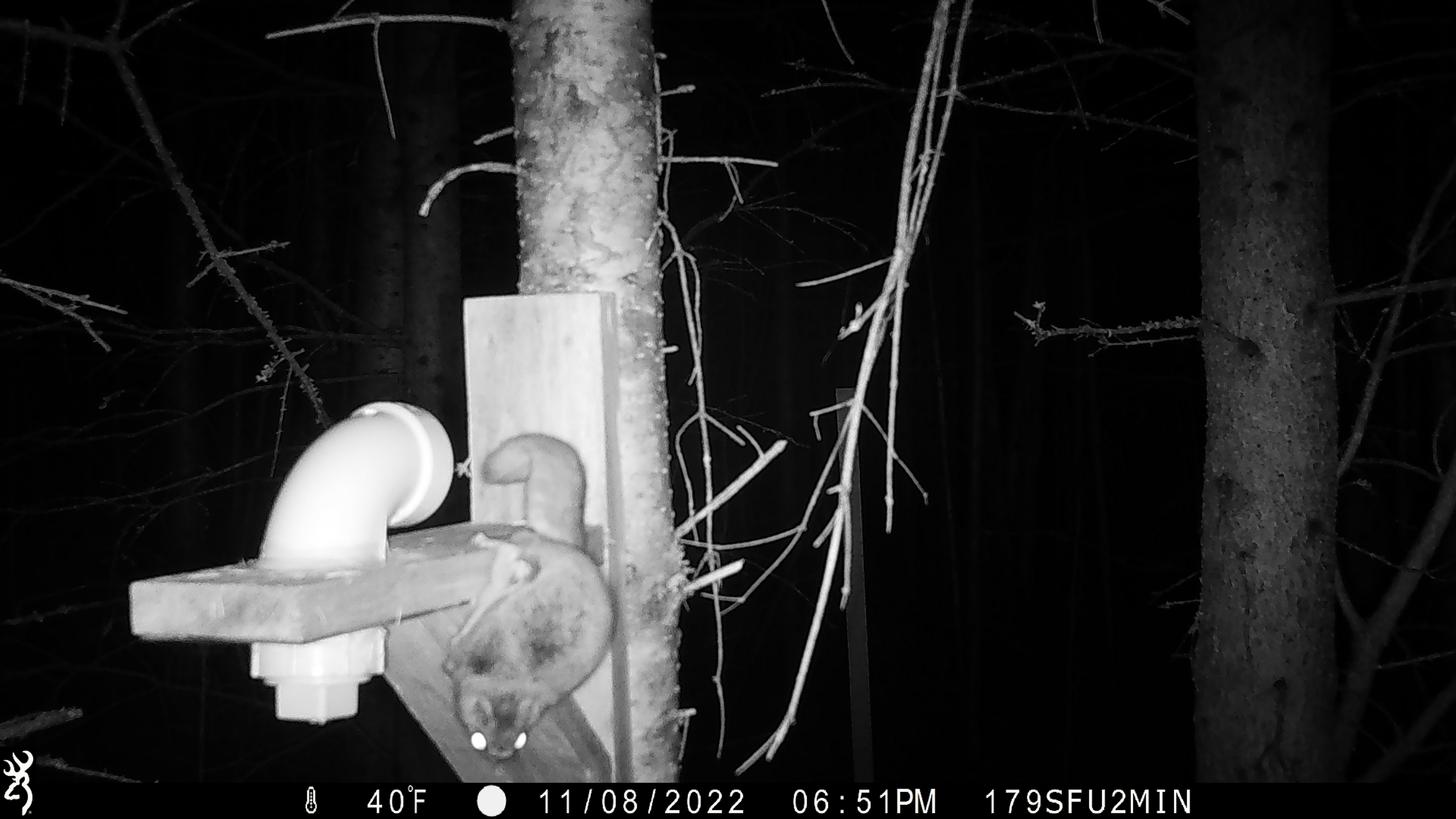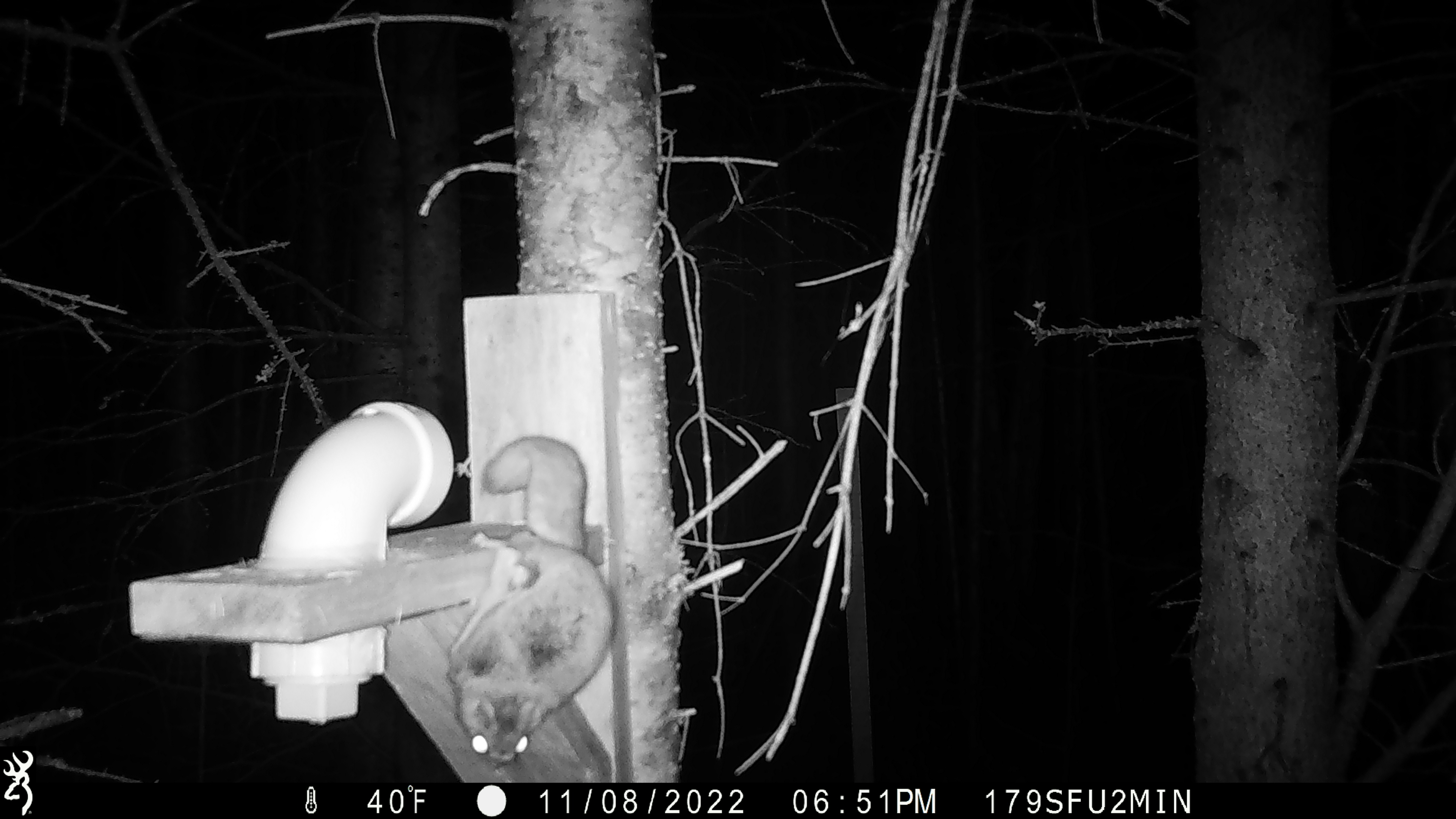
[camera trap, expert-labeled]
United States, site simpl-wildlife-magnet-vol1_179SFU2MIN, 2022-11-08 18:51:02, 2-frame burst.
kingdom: Animalia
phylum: Chordata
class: Mammalia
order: Rodentia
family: Sciuridae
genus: Glaucomys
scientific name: Glaucomys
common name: flying squirrel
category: flying squirrel sp.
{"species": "flying squirrel sp. (flying squirrel) (Glaucomys)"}